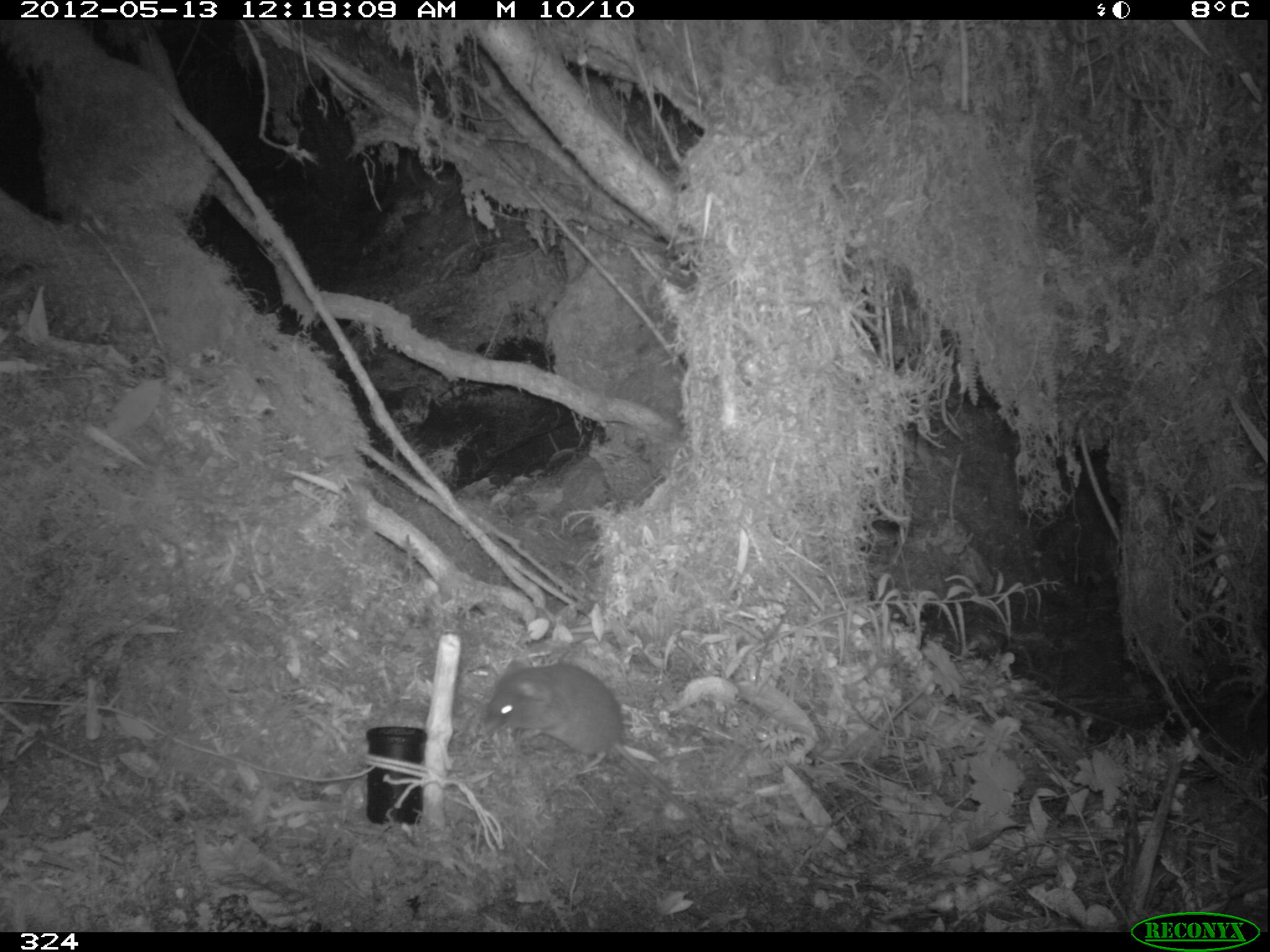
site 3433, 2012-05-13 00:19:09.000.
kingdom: Animalia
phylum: Chordata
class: Mammalia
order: Rodentia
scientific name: Rodentia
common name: rodents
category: unknown rodent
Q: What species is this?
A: Unknown rodent (rodents) (Rodentia).